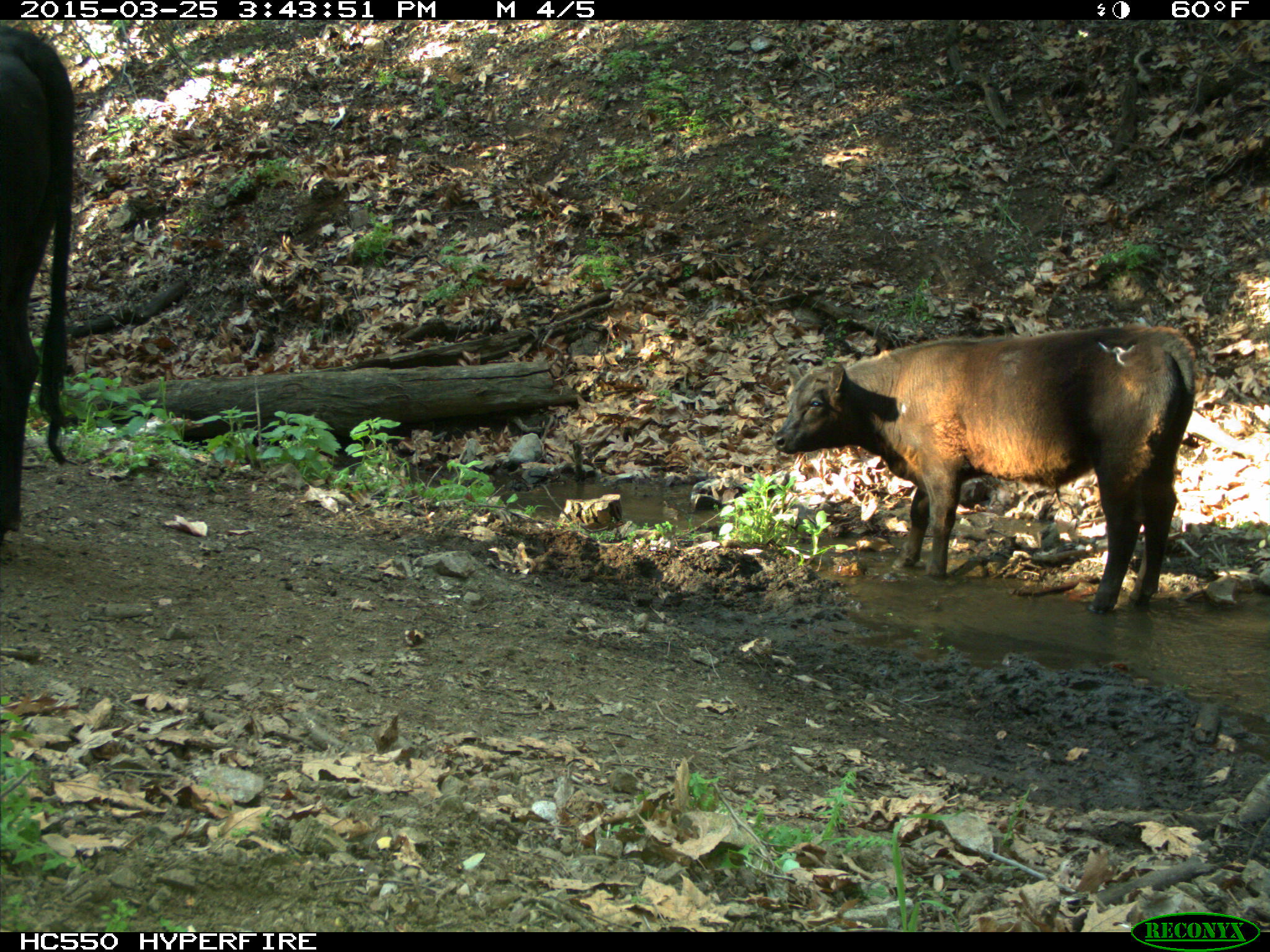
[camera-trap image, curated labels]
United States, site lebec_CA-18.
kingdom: Animalia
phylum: Chordata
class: Mammalia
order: Artiodactyla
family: Bovidae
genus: Bos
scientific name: Bos taurus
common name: domestic cow